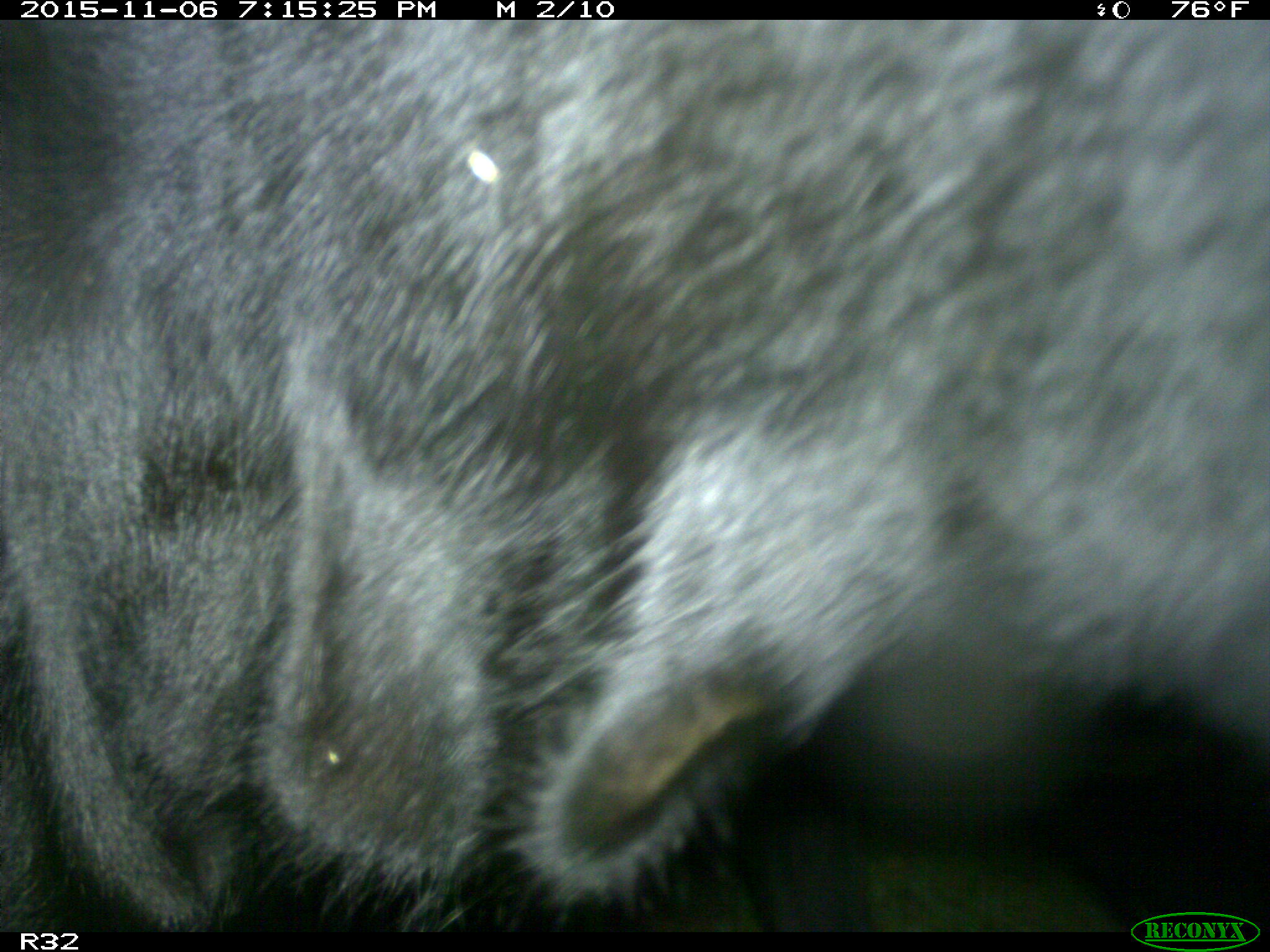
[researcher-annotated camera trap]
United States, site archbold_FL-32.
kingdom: Animalia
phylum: Chordata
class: Mammalia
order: Artiodactyla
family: Bovidae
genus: Bos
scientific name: Bos taurus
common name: domestic cow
Bos taurus (domestic cow).